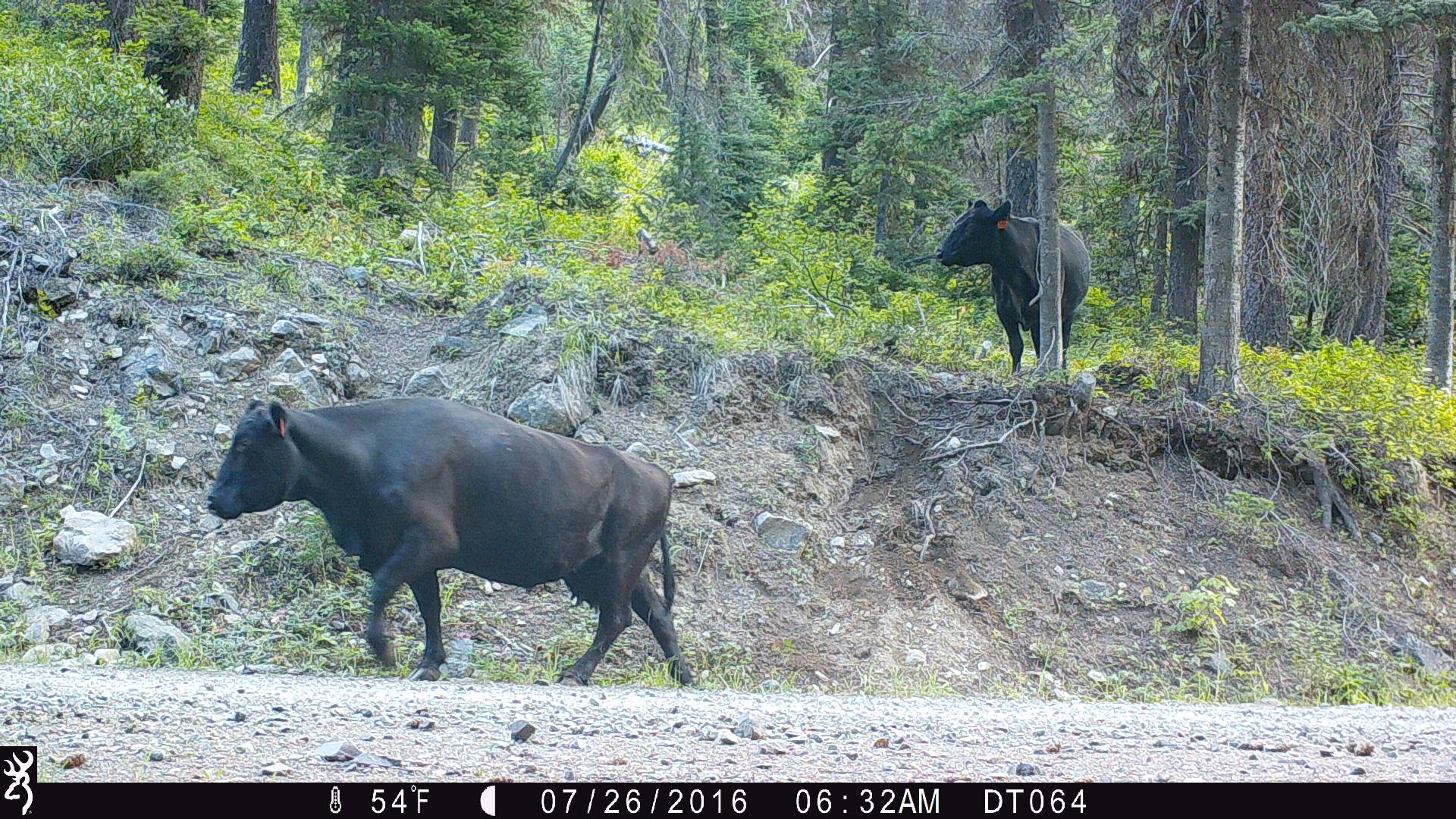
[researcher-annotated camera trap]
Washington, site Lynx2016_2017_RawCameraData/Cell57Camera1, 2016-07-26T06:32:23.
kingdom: Animalia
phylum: Chordata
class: Mammalia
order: Artiodactyla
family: Bovidae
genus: Bos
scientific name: Bos taurus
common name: domestic cattle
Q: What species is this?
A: Domestic cattle (Bos taurus).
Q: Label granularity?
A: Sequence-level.